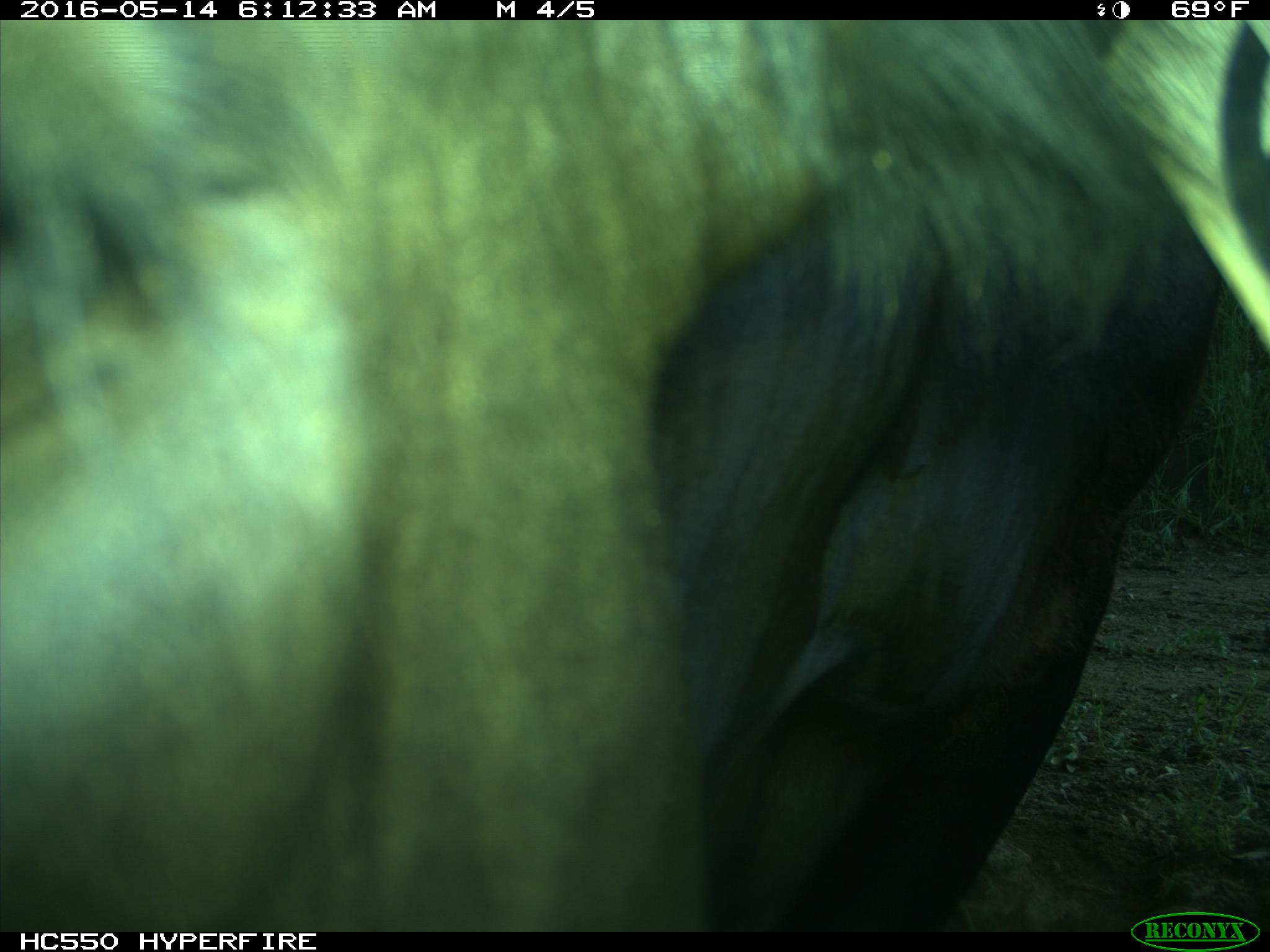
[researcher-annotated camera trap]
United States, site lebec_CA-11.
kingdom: Animalia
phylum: Chordata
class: Mammalia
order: Artiodactyla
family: Bovidae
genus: Bos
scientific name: Bos taurus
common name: domestic cow